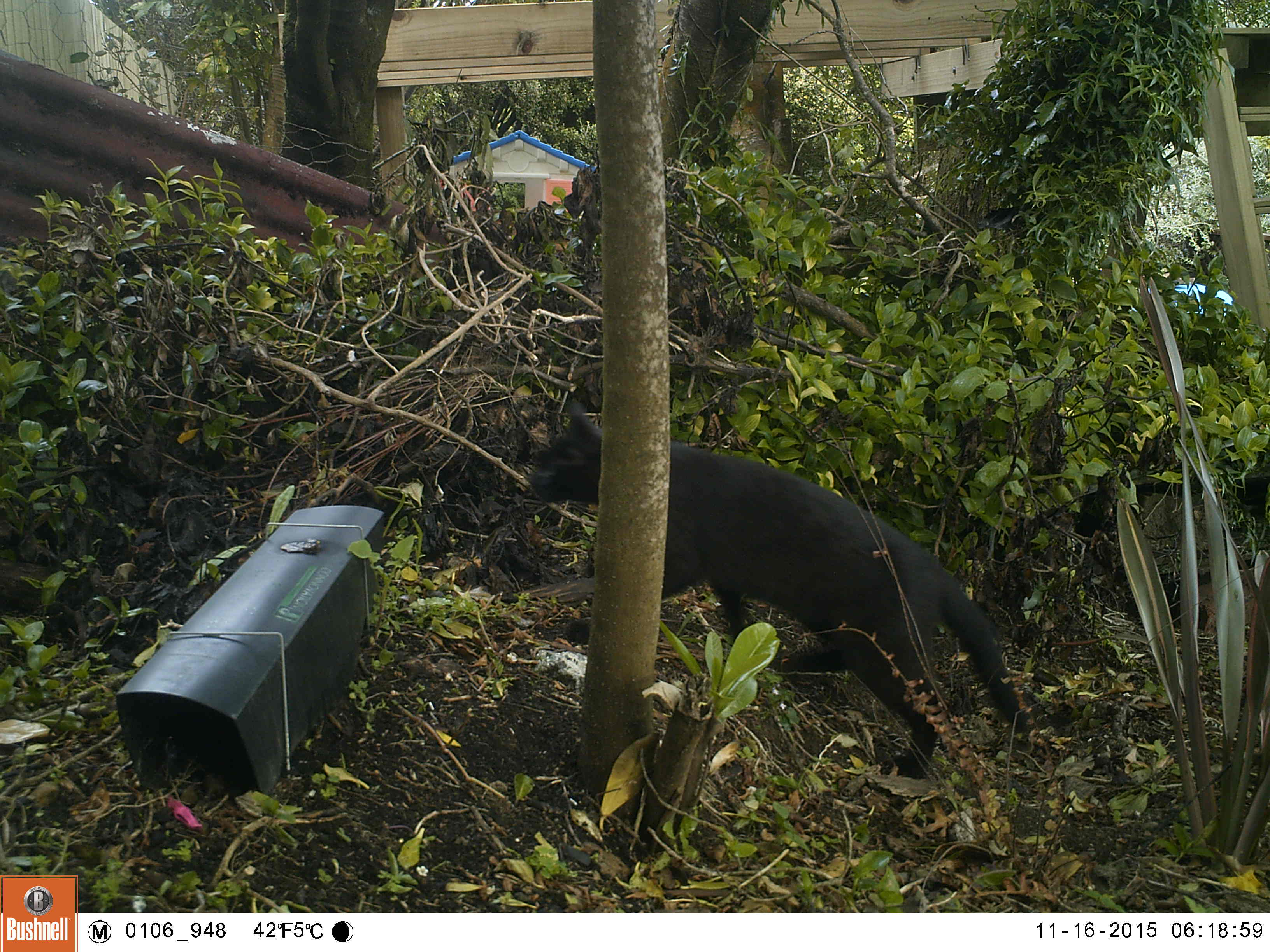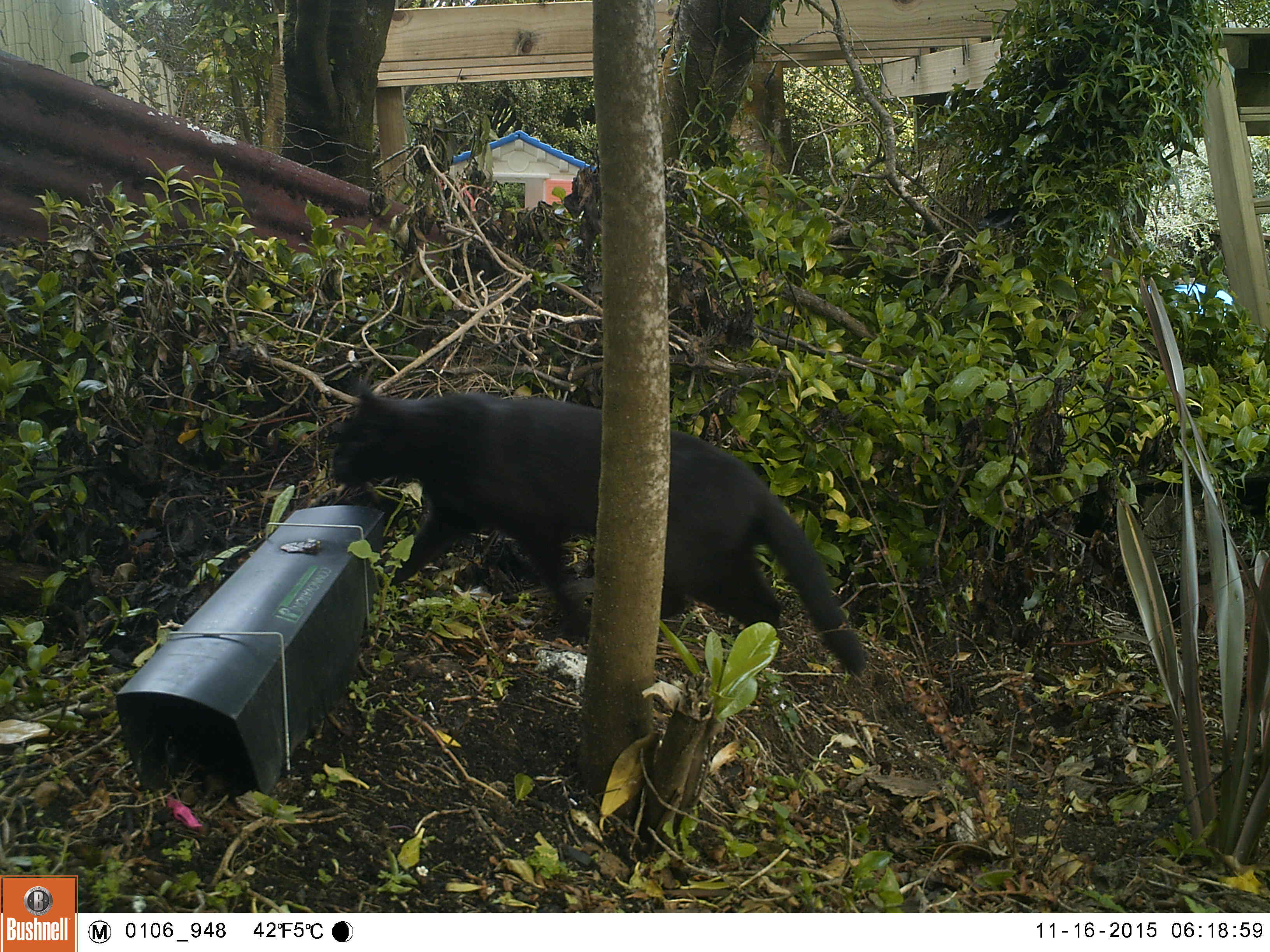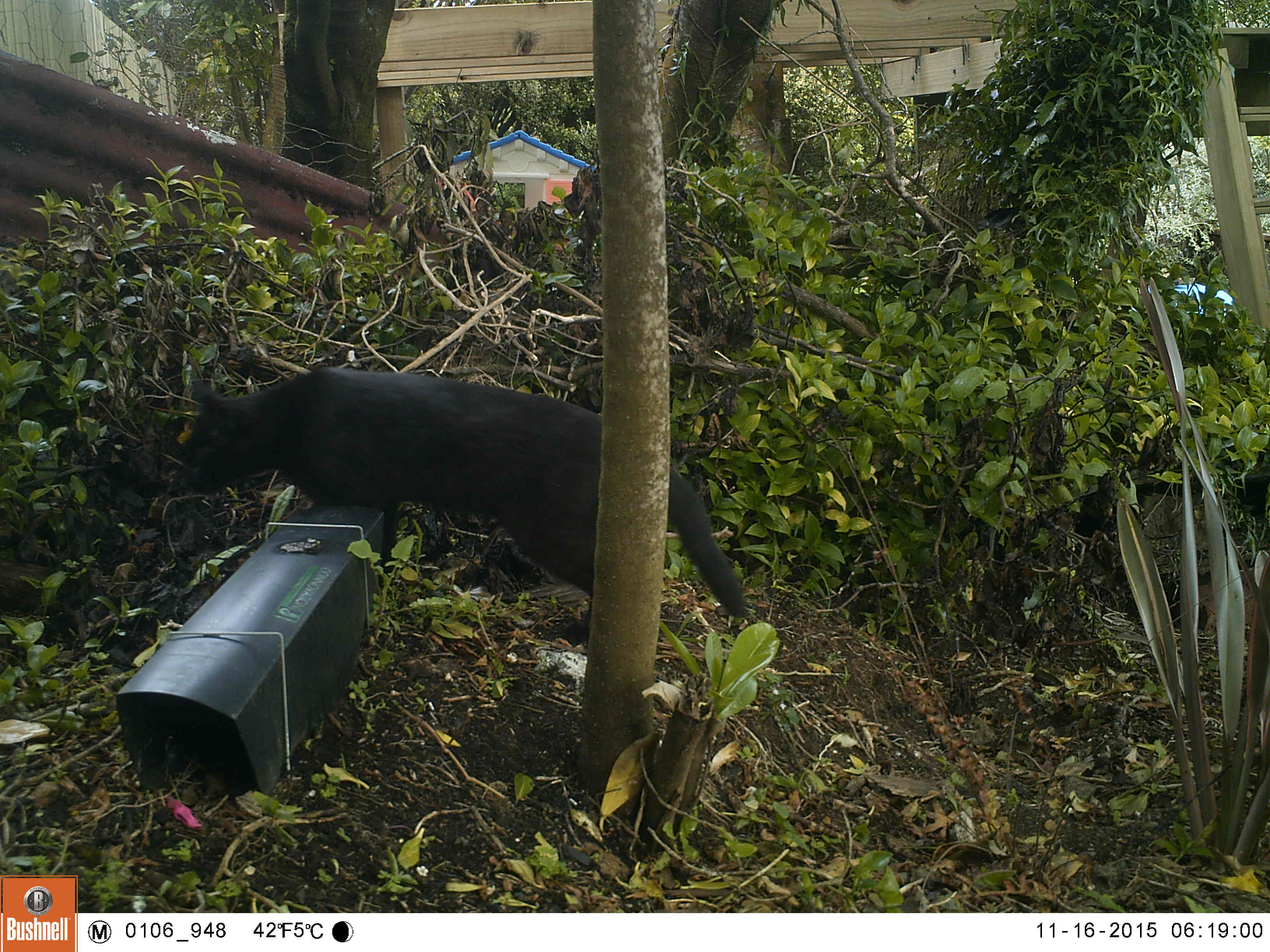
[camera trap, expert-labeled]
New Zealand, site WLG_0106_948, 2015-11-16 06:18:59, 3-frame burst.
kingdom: Animalia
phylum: Chordata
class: Mammalia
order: Carnivora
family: Felidae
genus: Felis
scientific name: Felis catus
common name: domestic cat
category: cat